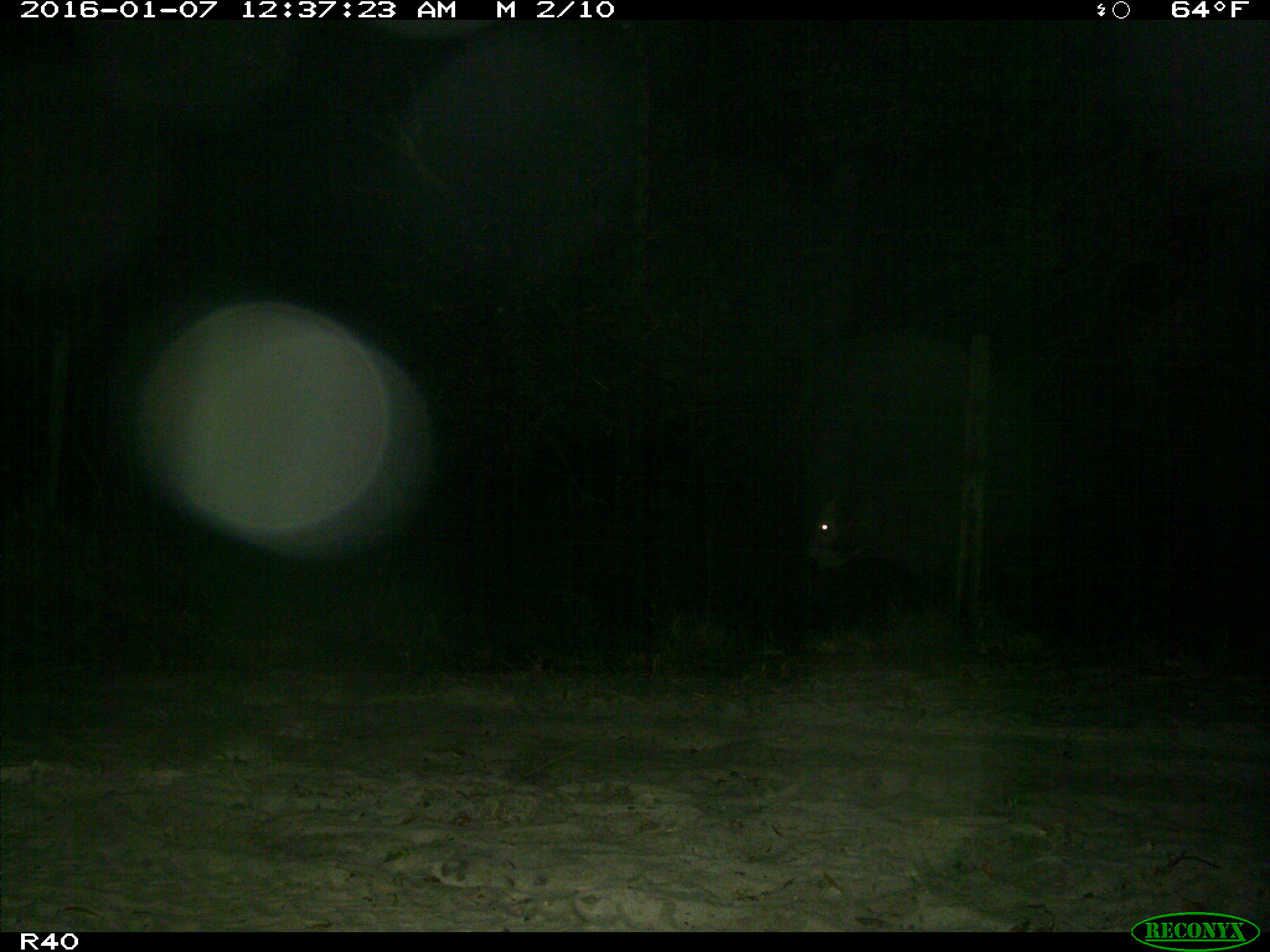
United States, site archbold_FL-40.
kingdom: Animalia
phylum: Chordata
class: Mammalia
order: Artiodactyla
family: Bovidae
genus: Bos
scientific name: Bos taurus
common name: domestic cow